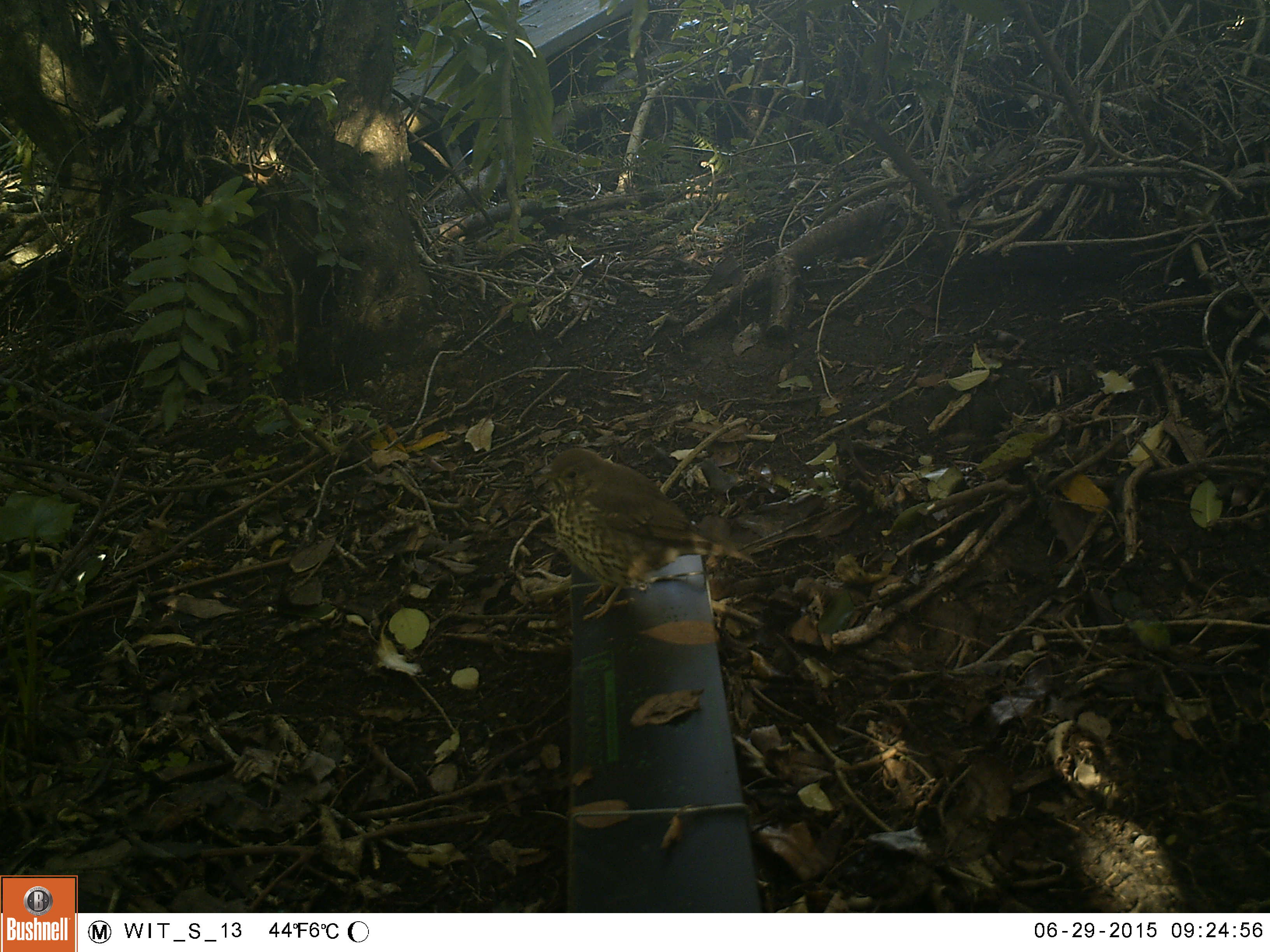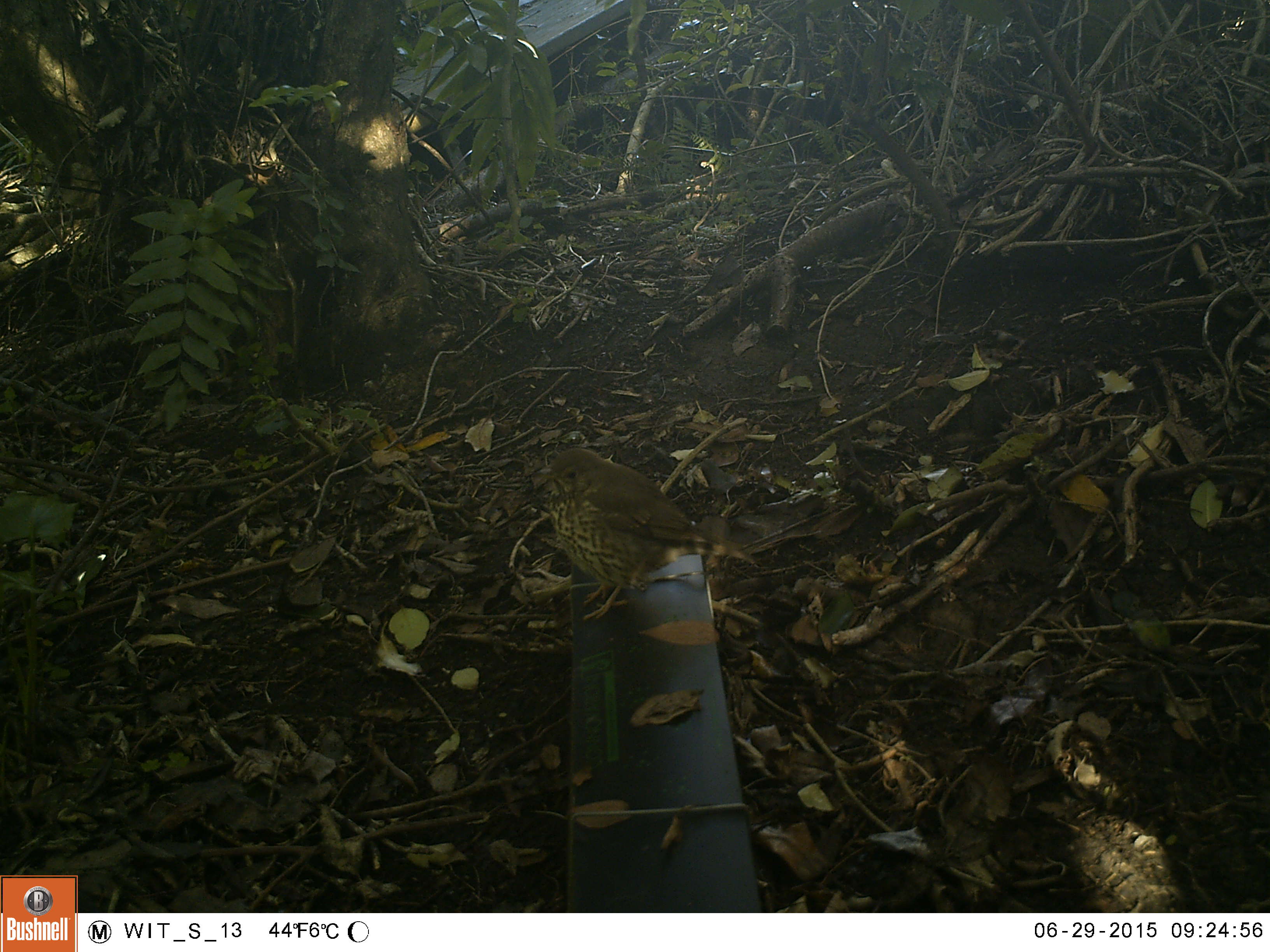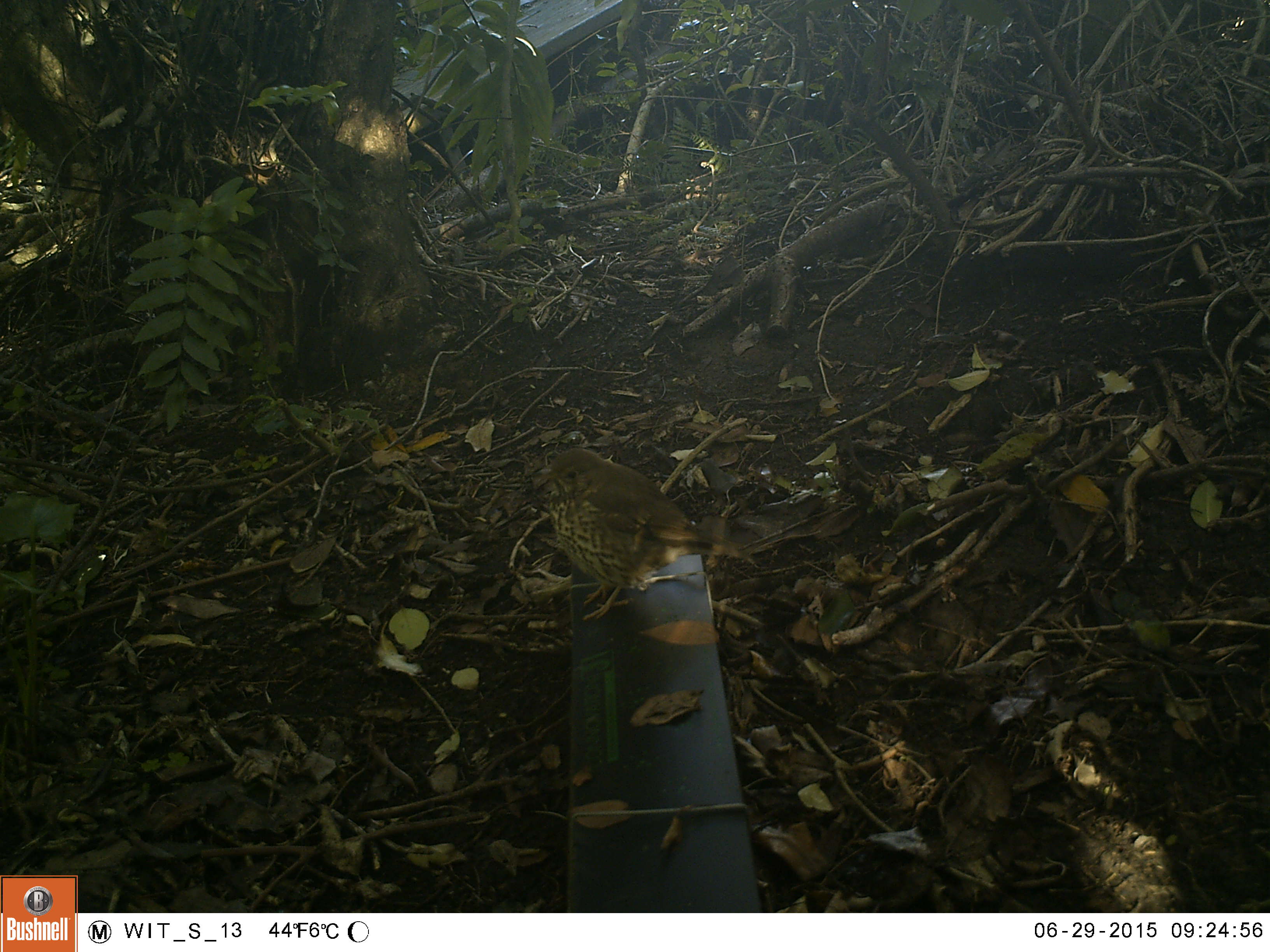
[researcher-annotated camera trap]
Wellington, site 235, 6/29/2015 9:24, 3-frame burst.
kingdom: Animalia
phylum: Chordata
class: Aves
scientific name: Aves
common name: bird